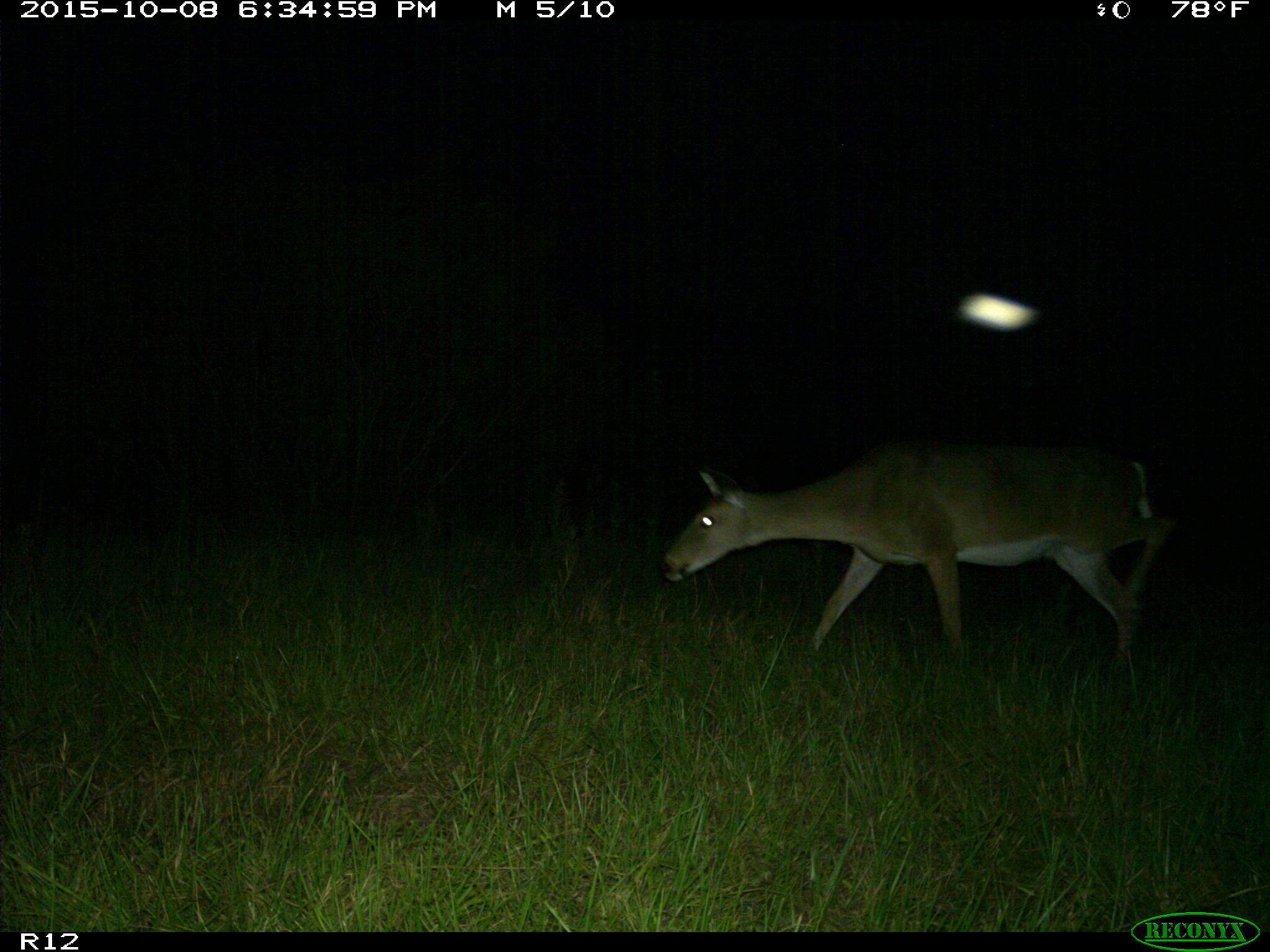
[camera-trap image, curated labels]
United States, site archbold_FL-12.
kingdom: Animalia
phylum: Chordata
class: Mammalia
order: Artiodactyla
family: Cervidae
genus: Odocoileus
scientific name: Odocoileus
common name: deer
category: unidentified deer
Unidentified deer (deer) (Odocoileus).